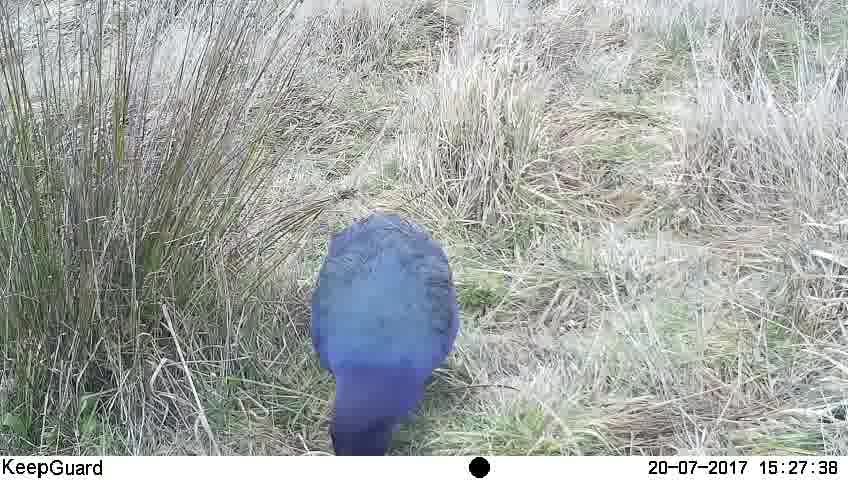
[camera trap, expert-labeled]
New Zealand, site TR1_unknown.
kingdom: Animalia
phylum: Chordata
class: Aves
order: Gruiformes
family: Rallidae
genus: Porphyrio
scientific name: Porphyrio mantelli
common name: takahe